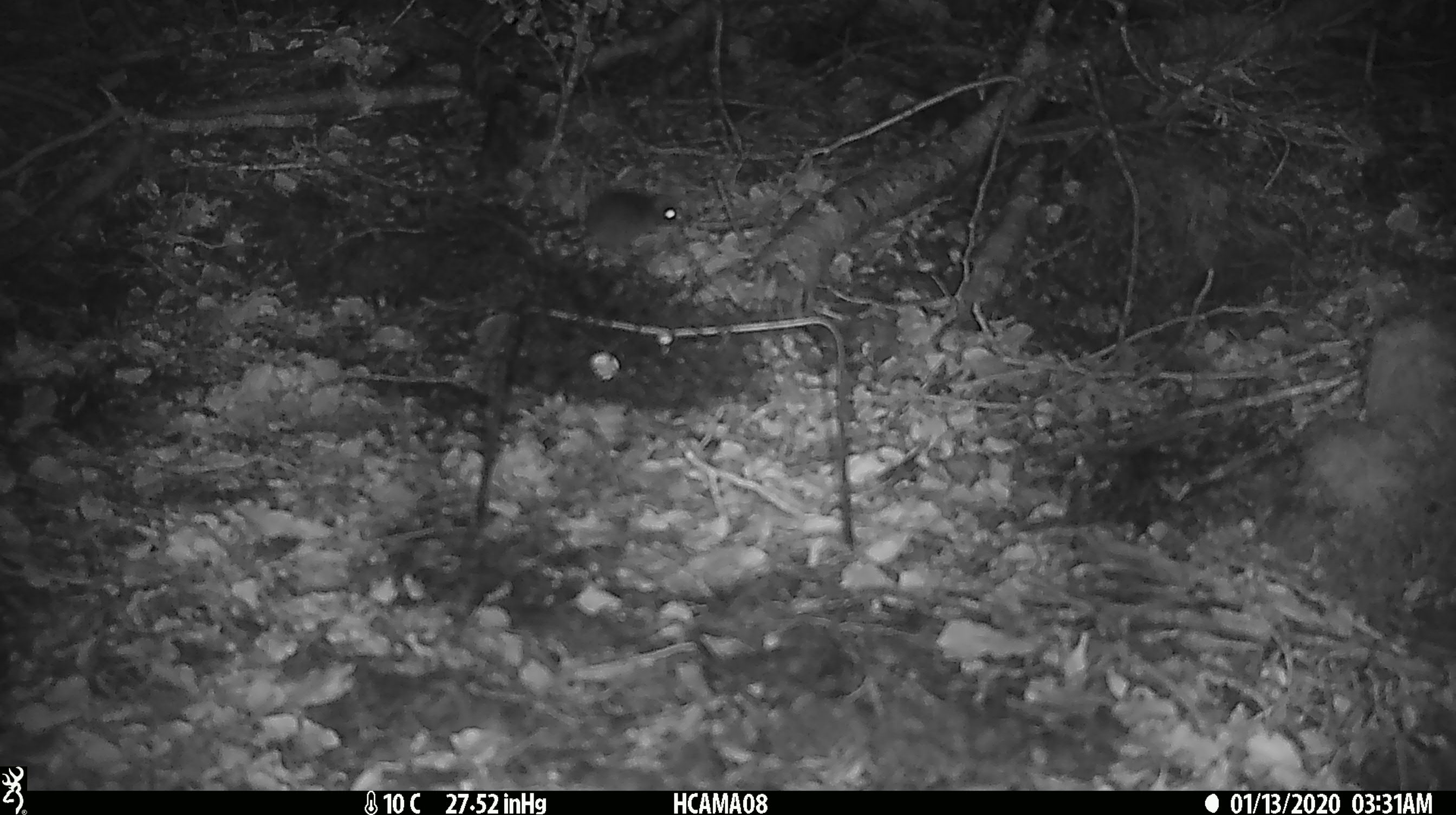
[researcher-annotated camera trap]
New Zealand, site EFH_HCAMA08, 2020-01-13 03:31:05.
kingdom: Animalia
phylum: Chordata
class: Mammalia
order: Rodentia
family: Muridae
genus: Mus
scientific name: Mus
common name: mouse